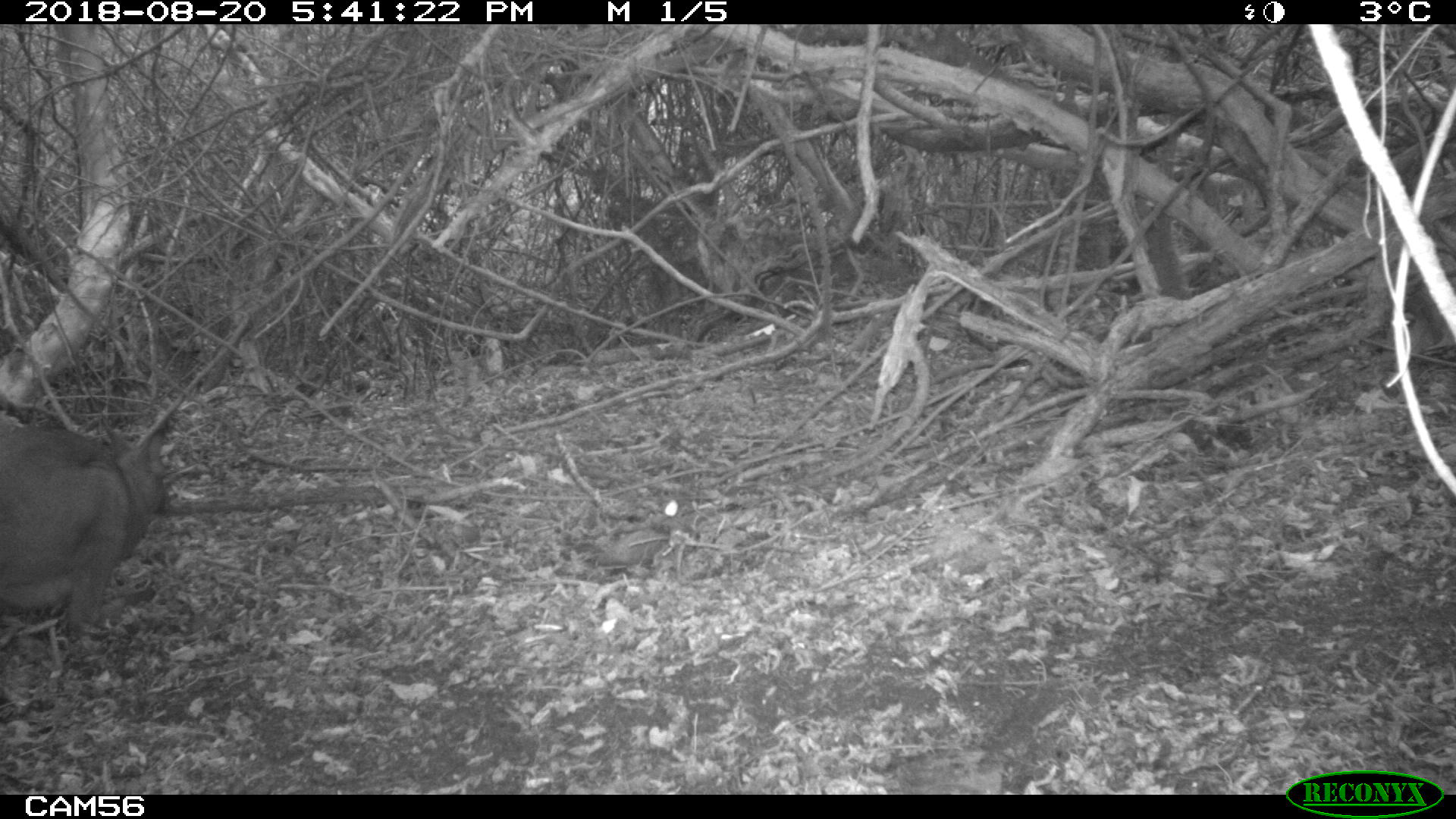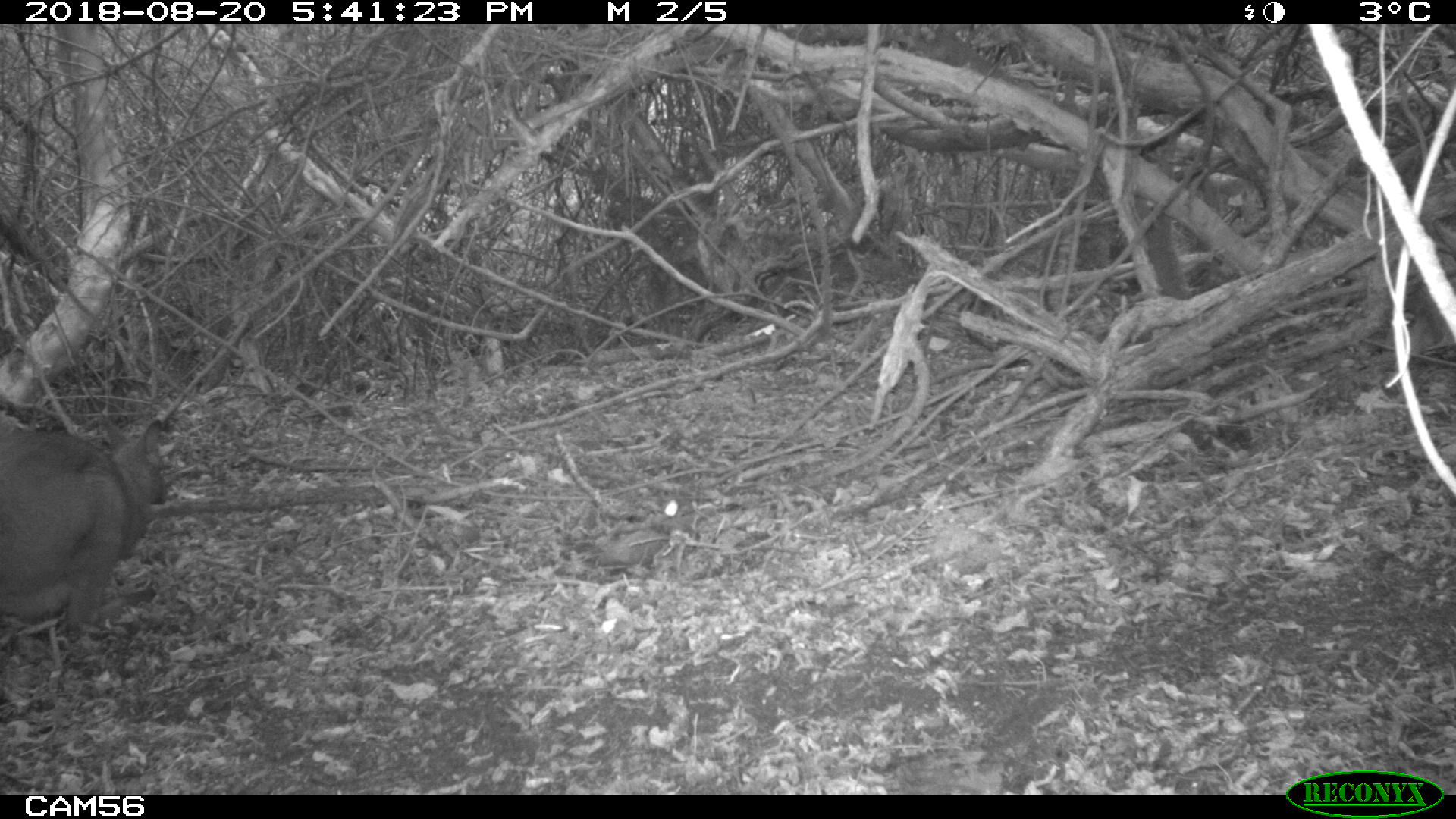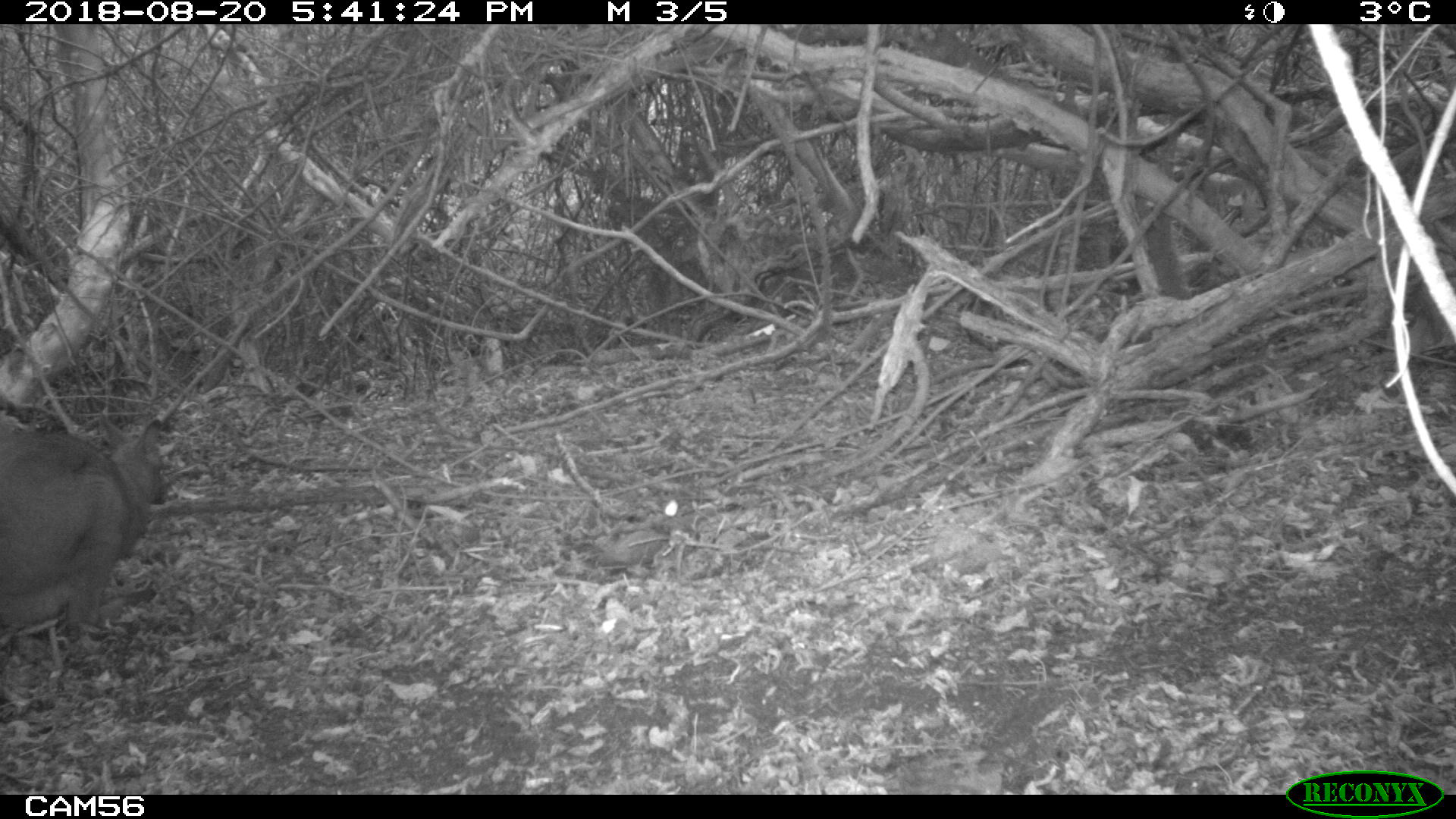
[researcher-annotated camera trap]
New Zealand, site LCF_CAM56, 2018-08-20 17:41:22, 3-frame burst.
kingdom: Animalia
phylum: Chordata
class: Mammalia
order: Diprotodontia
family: Macropodidae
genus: Notamacropus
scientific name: Notamacropus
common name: wallaby